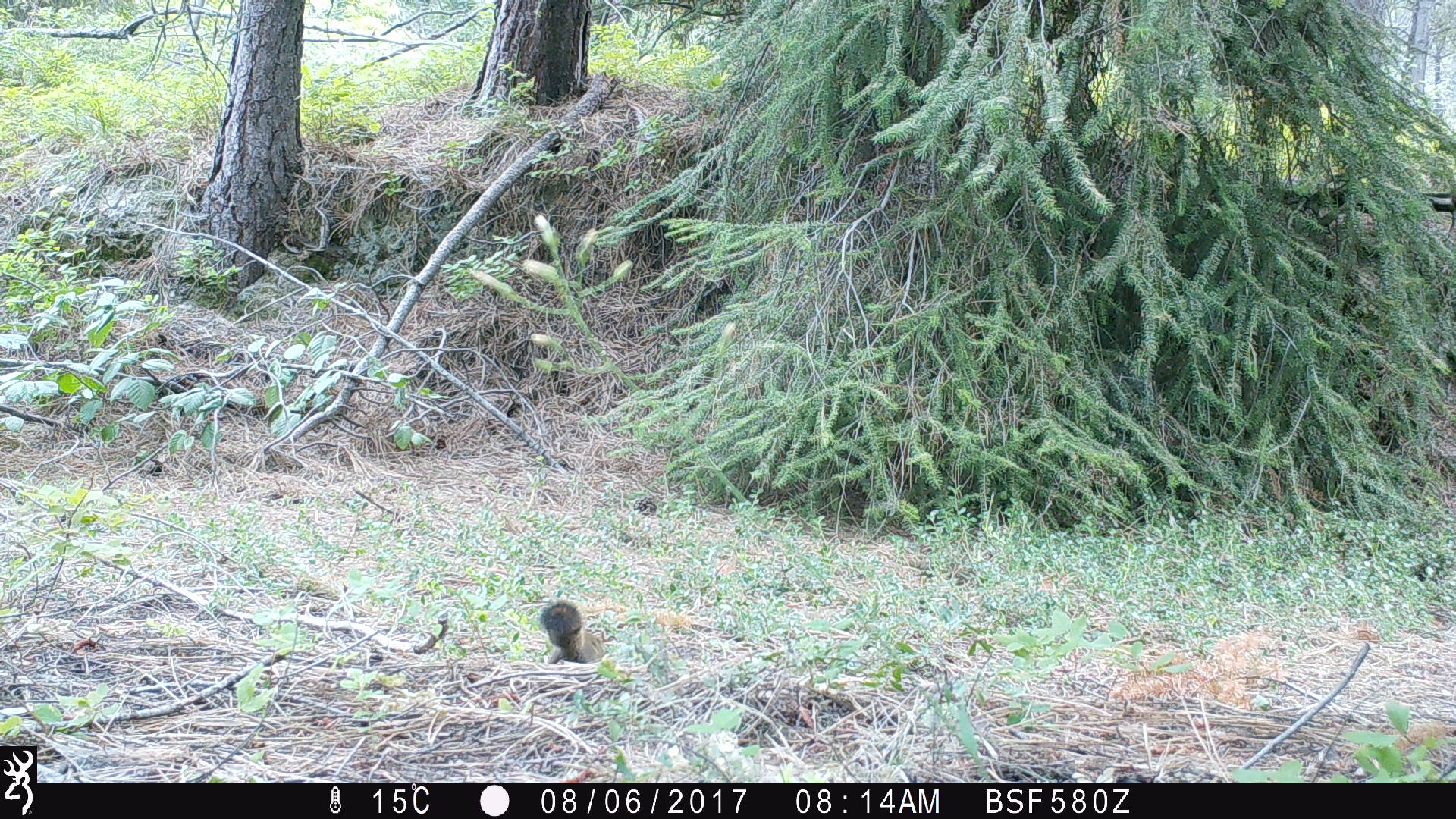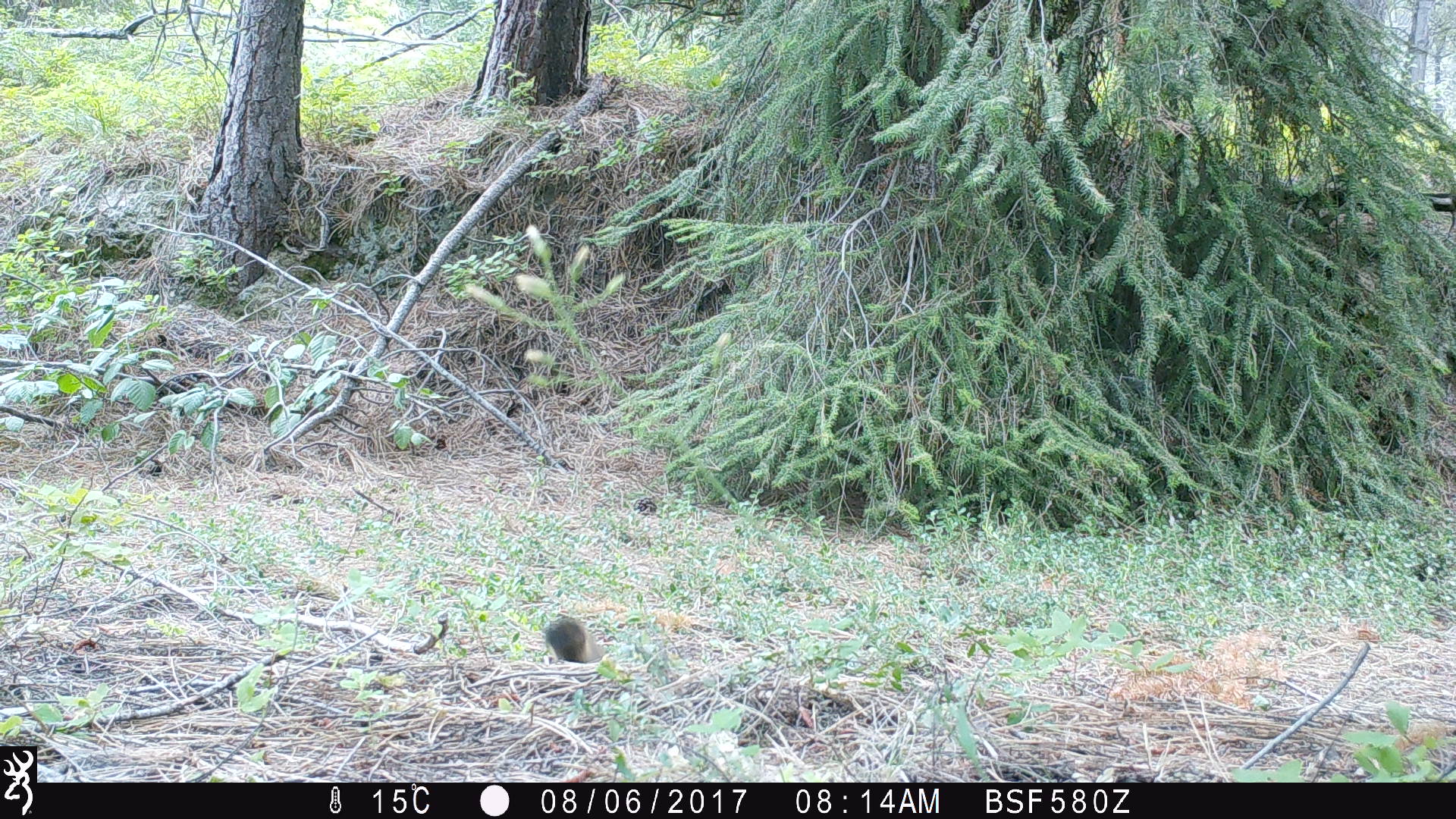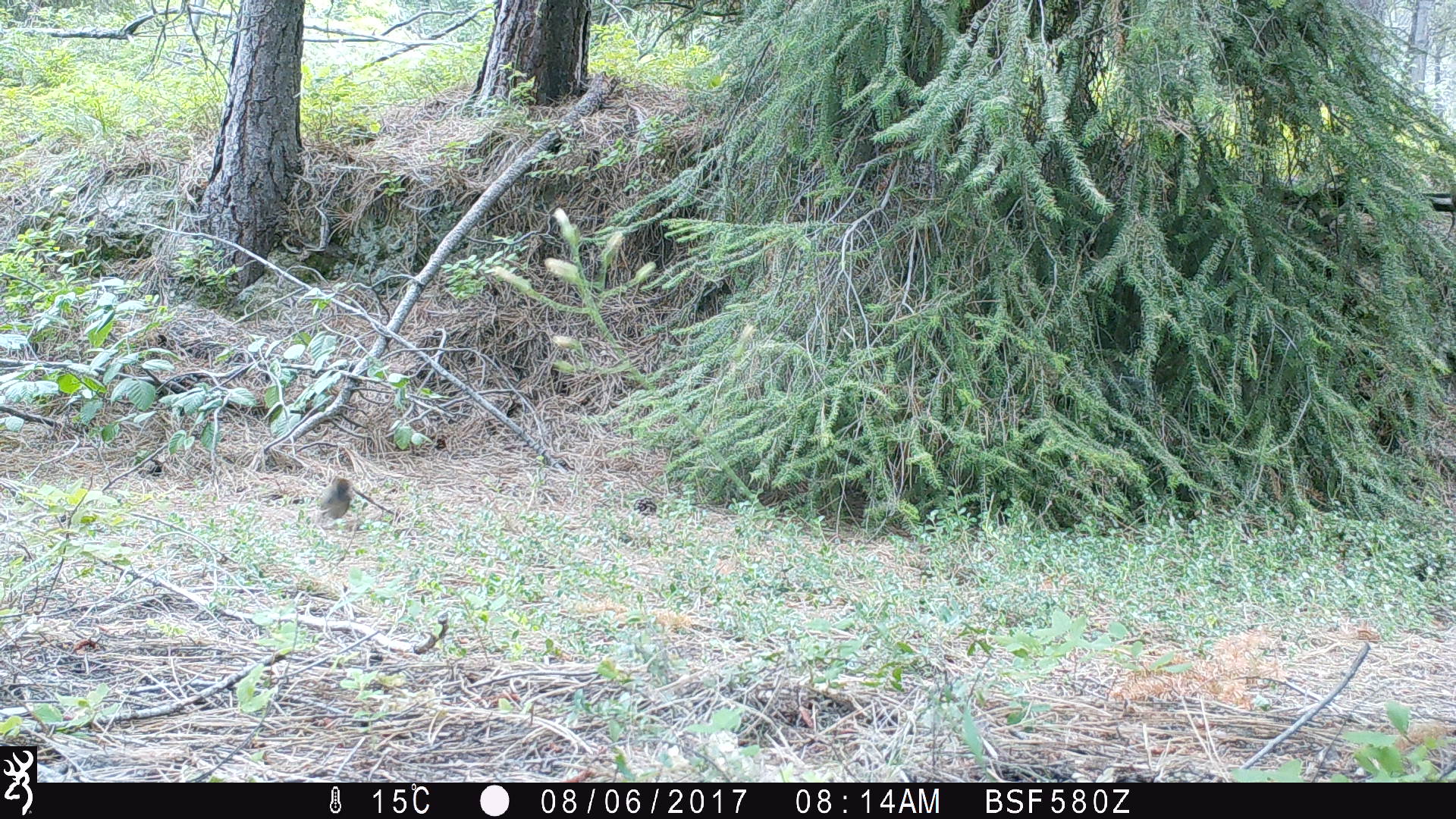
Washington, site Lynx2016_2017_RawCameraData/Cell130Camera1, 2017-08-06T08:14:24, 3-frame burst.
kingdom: Animalia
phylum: Chordata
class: Mammalia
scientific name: Mammalia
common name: small mammal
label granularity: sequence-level